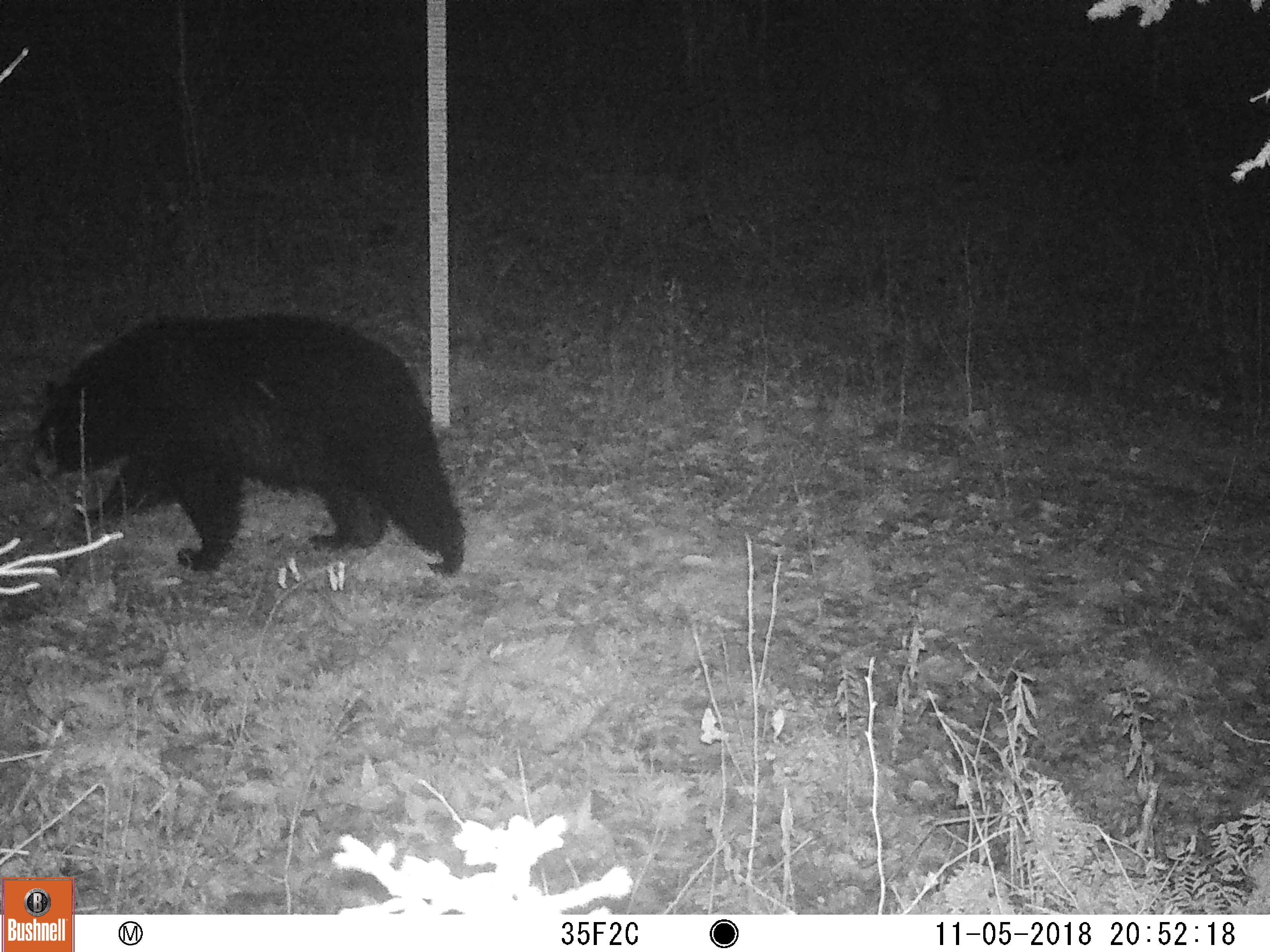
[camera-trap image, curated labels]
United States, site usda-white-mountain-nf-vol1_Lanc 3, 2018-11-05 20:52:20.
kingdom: Animalia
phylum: Chordata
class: Mammalia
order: Carnivora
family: Ursidae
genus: Ursus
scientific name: Ursus americanus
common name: black bear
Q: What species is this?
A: Black bear (Ursus americanus).